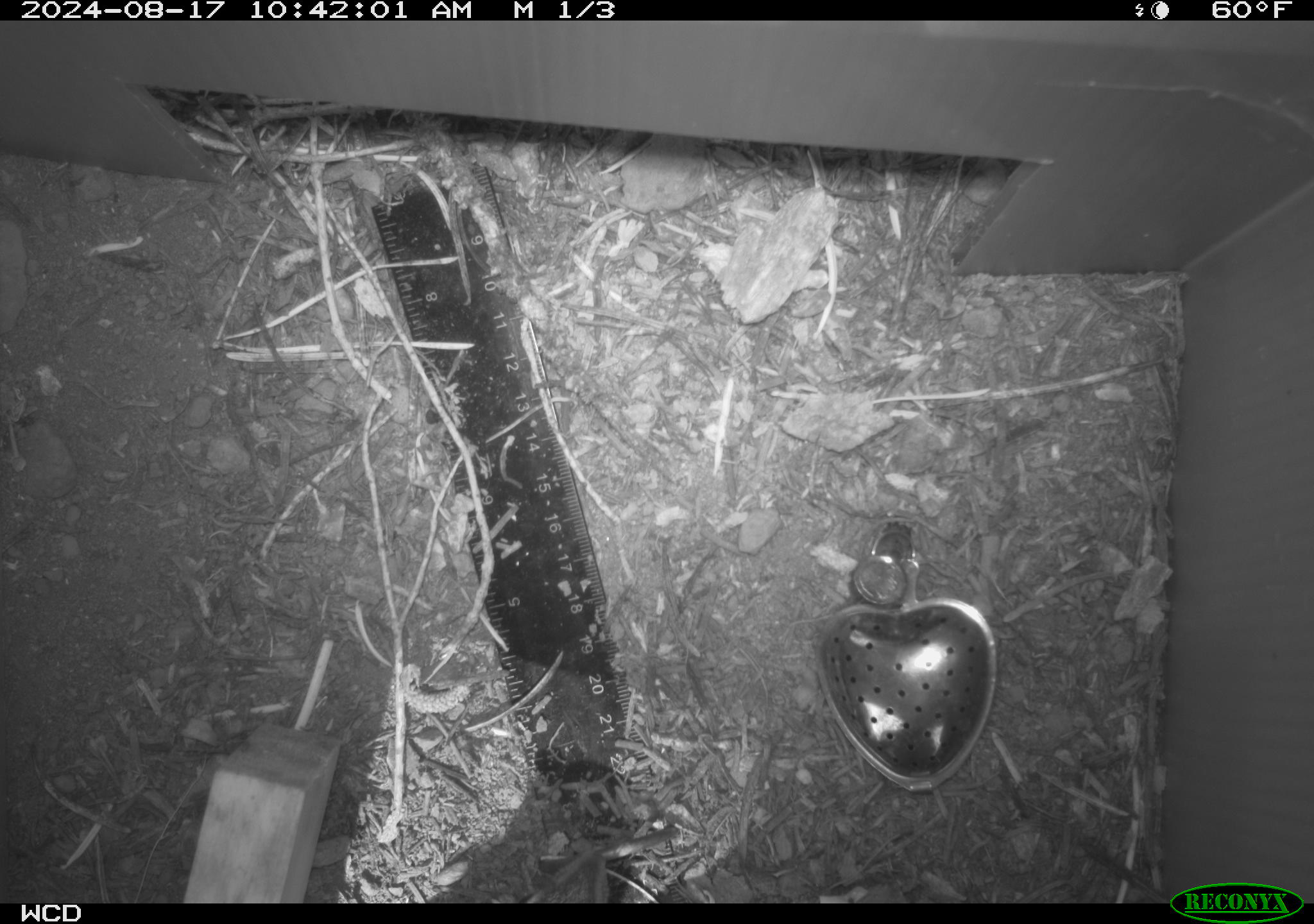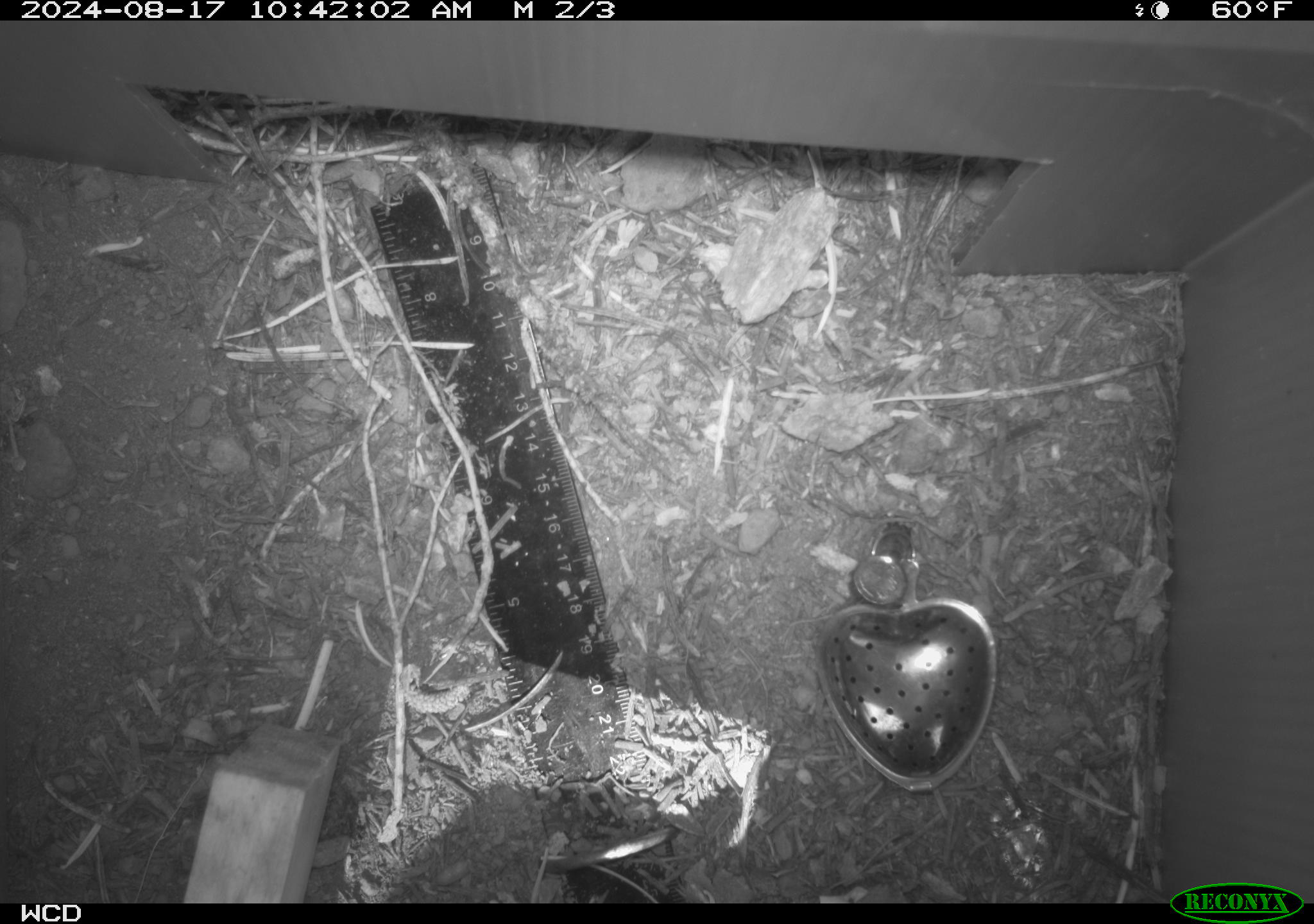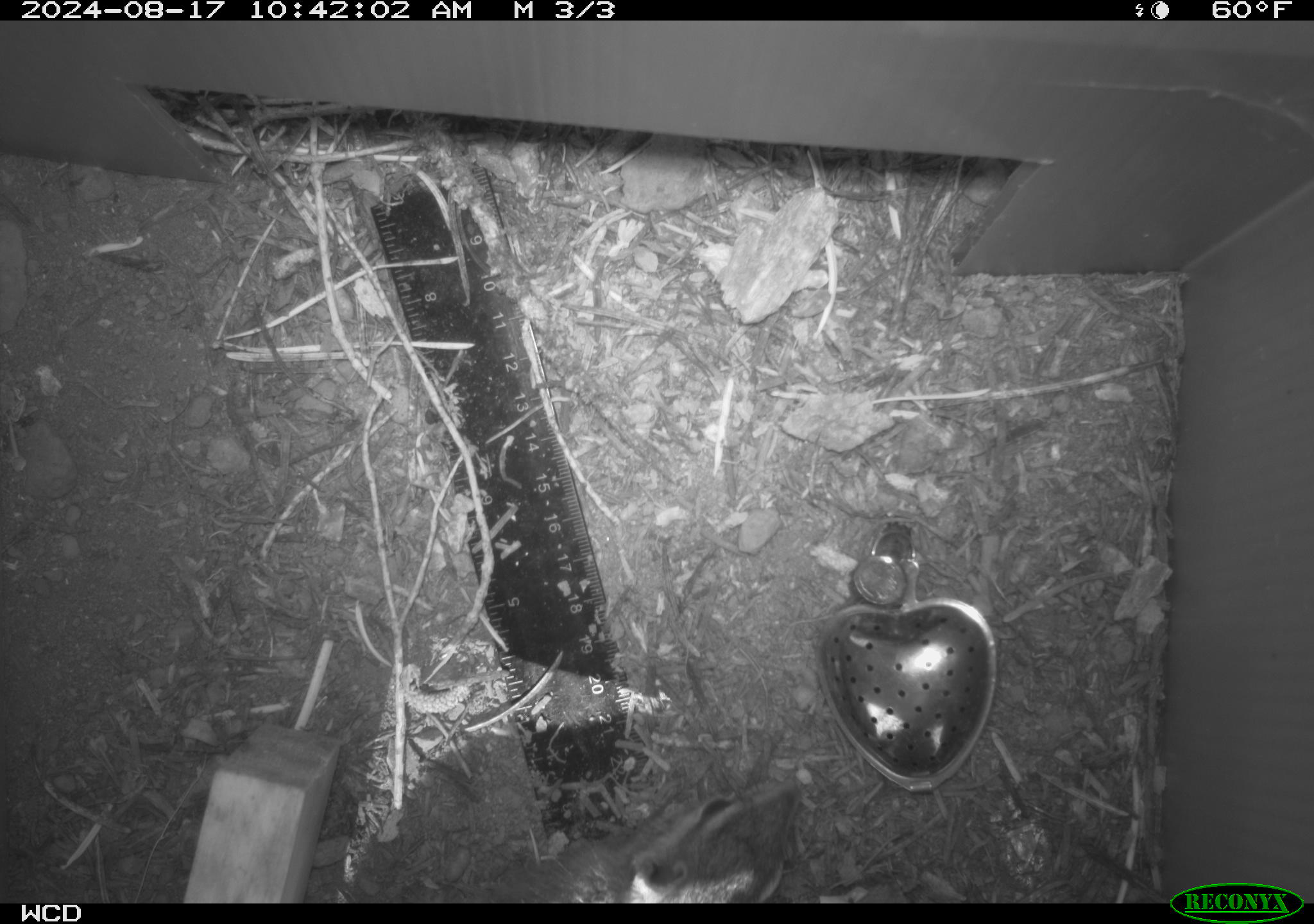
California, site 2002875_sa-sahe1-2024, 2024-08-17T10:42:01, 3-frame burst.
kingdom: Animalia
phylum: Chordata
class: Mammalia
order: Rodentia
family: Sciuridae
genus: Neotamias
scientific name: Neotamias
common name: western chipmunks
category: neotamias species